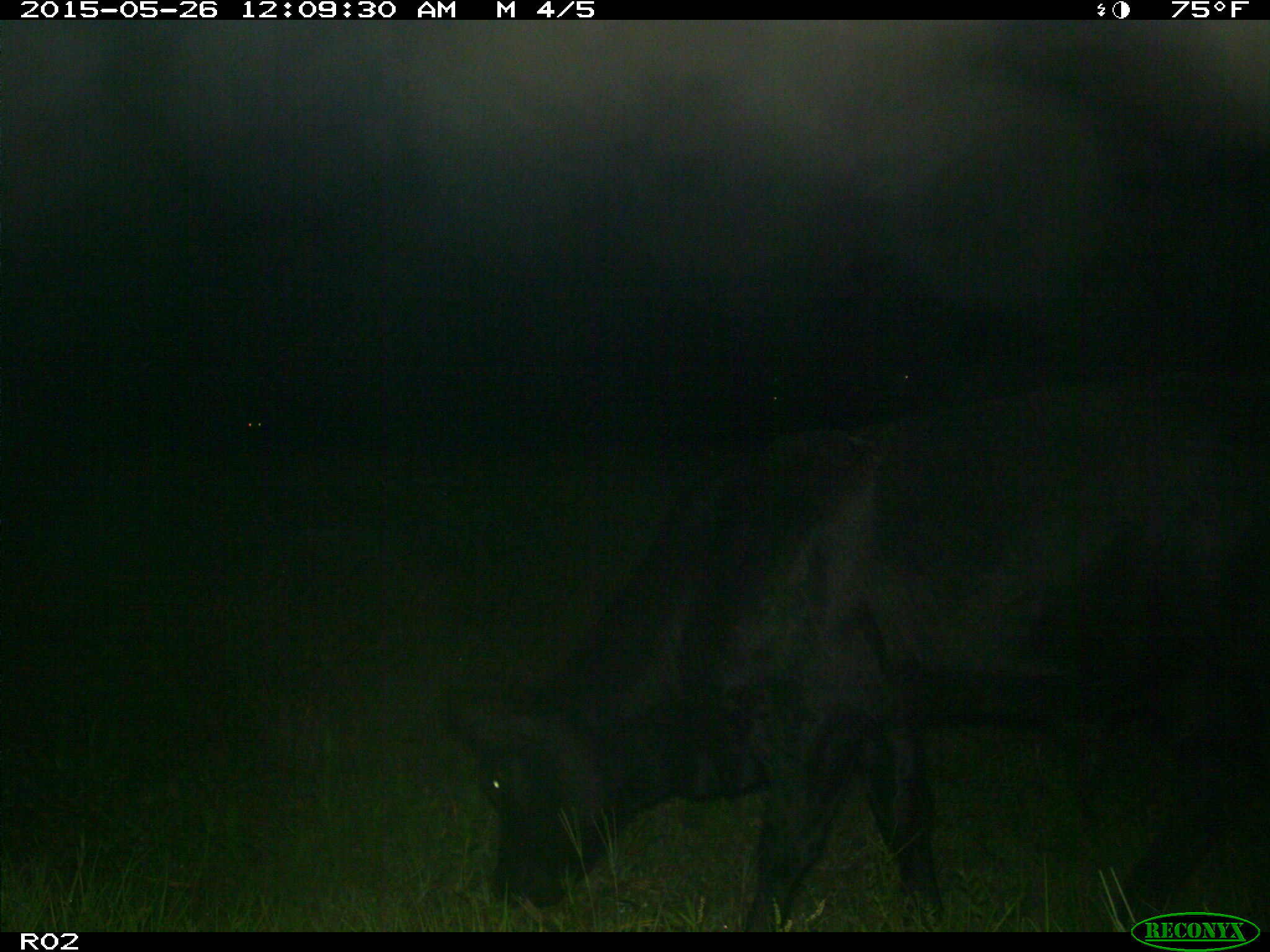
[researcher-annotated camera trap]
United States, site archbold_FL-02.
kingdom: Animalia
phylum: Chordata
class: Mammalia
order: Artiodactyla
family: Bovidae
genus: Bos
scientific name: Bos taurus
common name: domestic cow